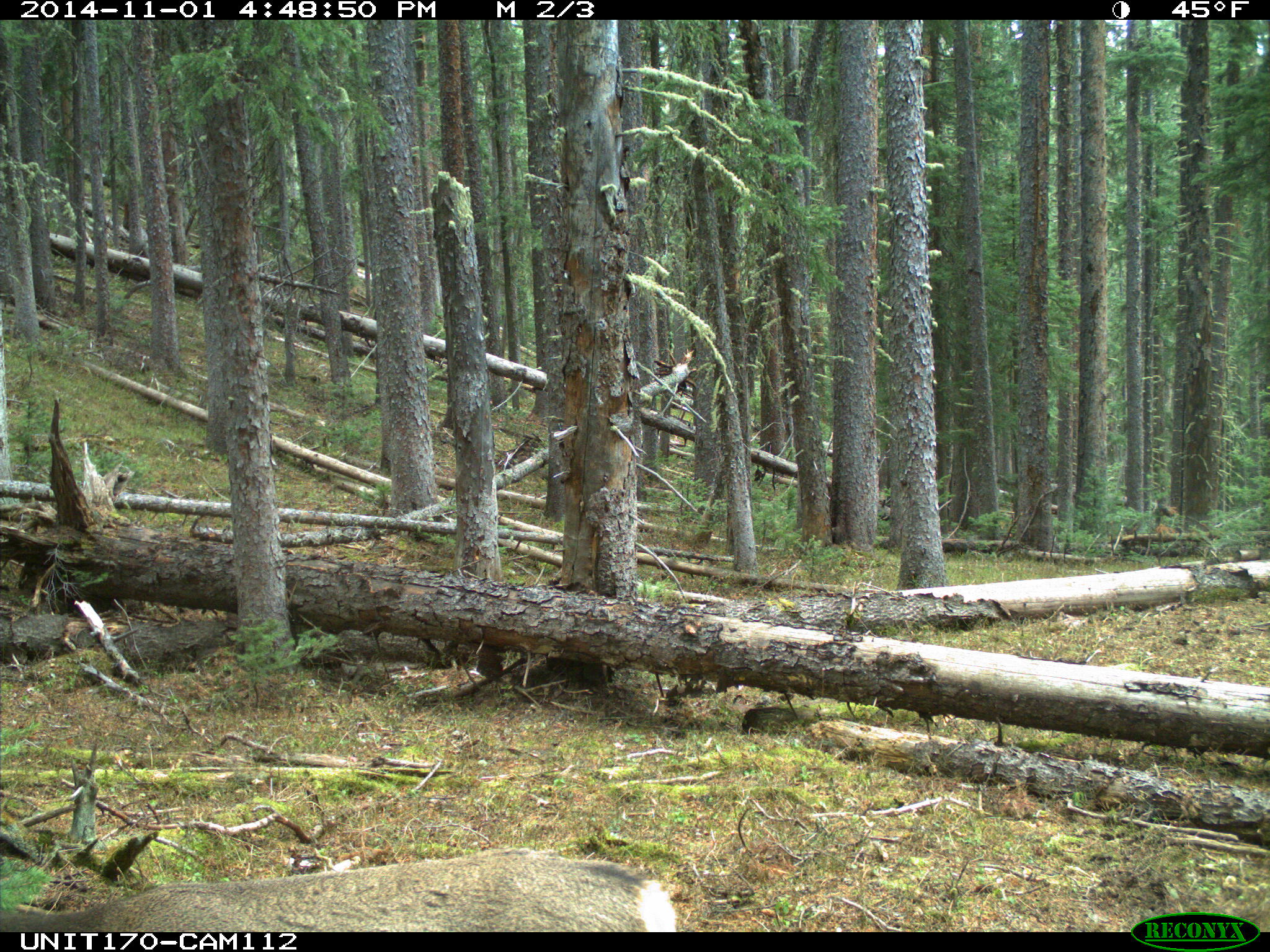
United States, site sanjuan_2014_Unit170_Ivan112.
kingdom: Animalia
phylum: Chordata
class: Mammalia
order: Artiodactyla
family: Cervidae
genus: Odocoileus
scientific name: Odocoileus hemionus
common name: mule deer